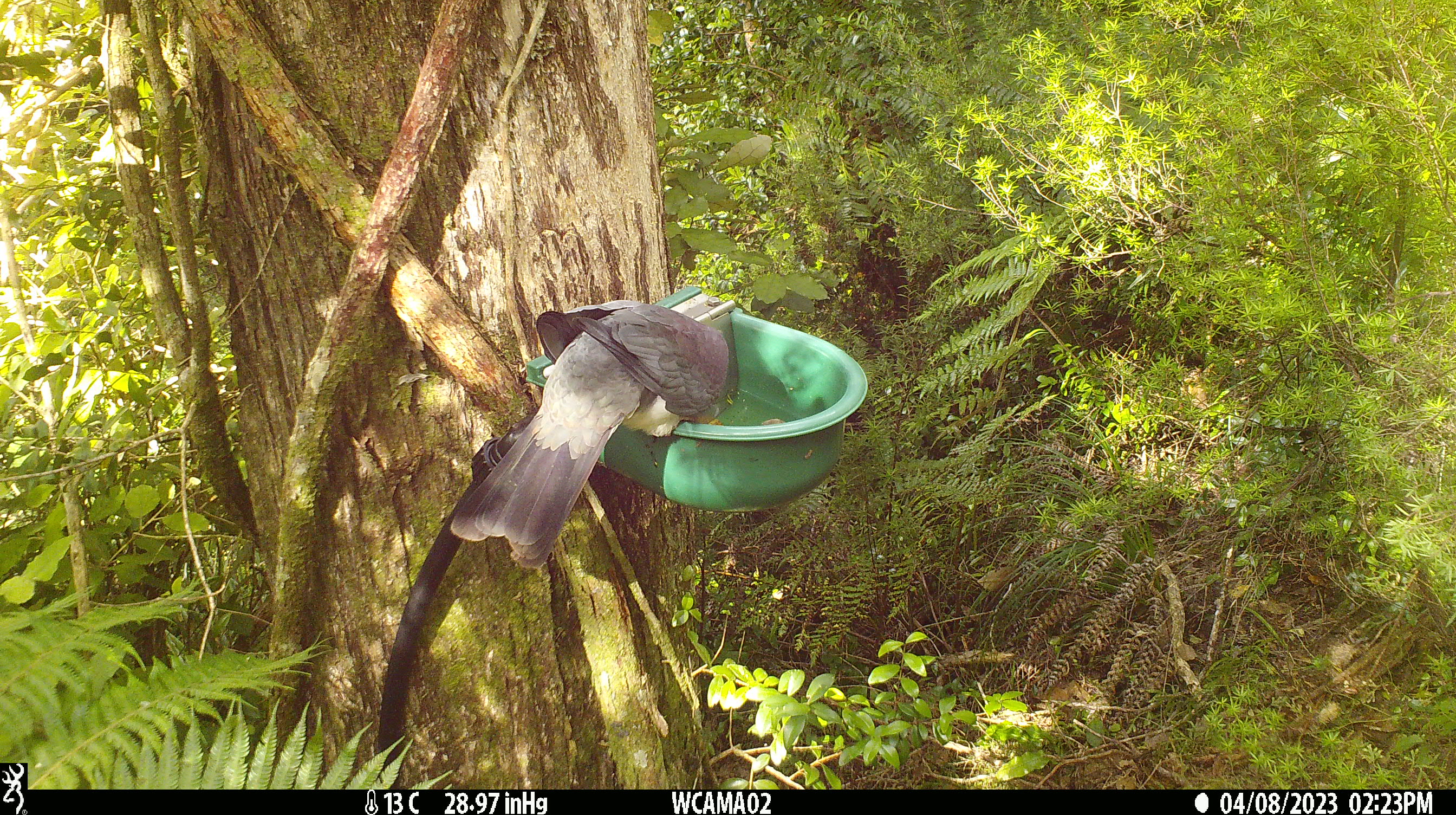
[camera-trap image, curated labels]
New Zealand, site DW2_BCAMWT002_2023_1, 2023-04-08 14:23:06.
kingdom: Animalia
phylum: Chordata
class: Aves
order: Columbiformes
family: Columbidae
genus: Hemiphaga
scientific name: Hemiphaga novaeseelandiae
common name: new zealand pigeon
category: kereru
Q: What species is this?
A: Kereru (new zealand pigeon) (Hemiphaga novaeseelandiae).